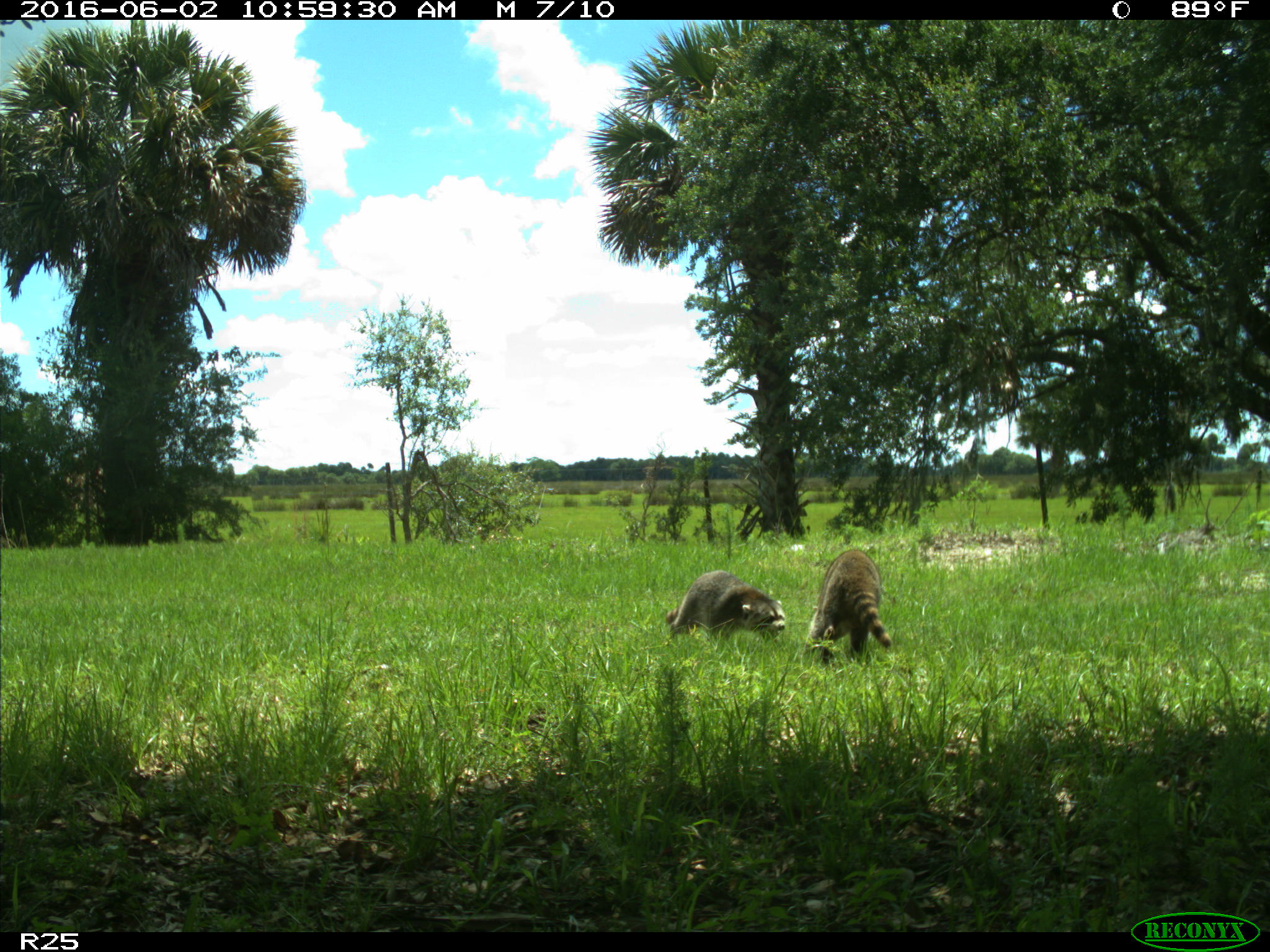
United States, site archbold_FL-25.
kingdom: Animalia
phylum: Chordata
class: Mammalia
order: Carnivora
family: Procyonidae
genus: Procyon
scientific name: Procyon lotor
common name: common raccoon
Procyon lotor (common raccoon).